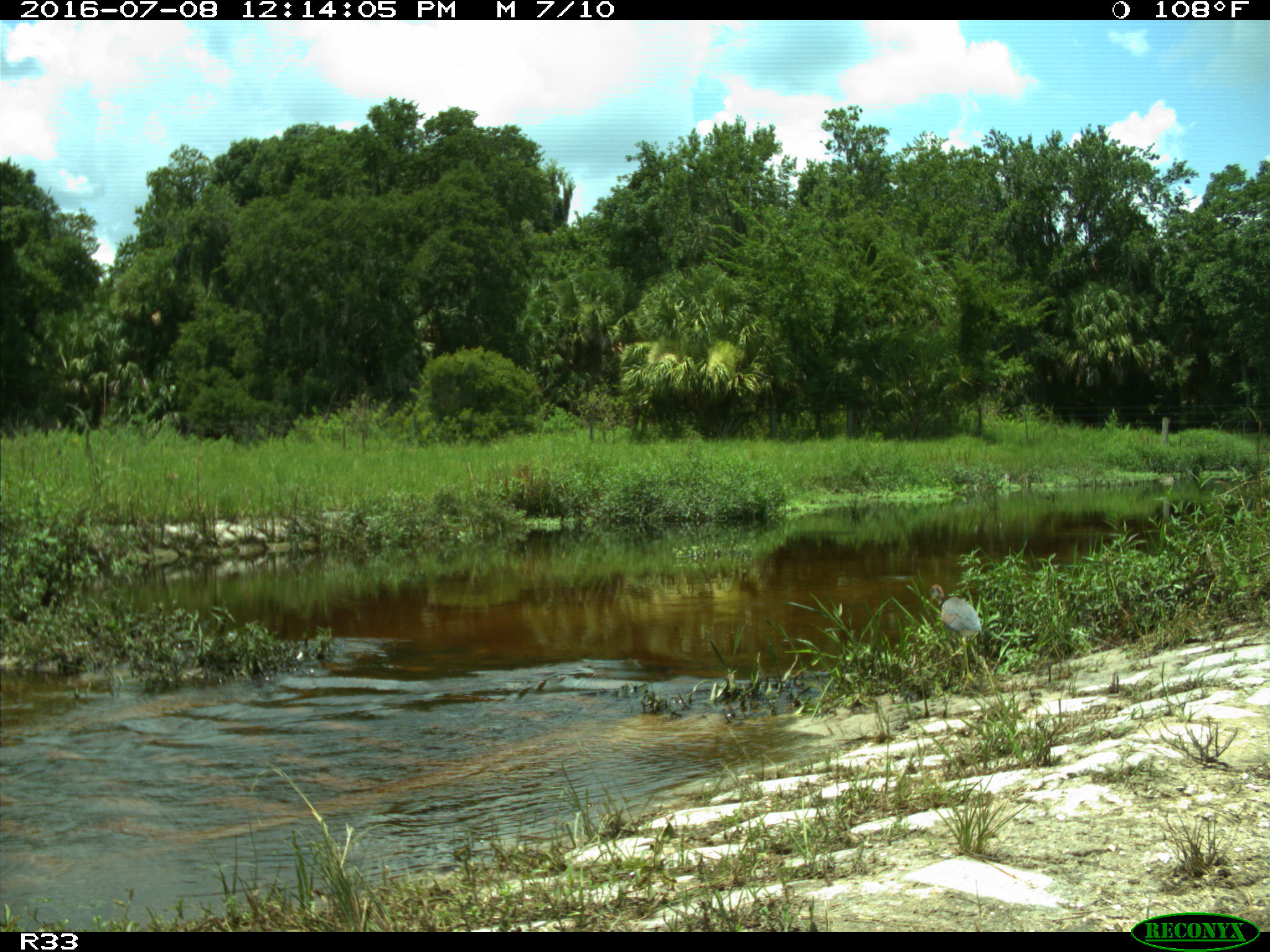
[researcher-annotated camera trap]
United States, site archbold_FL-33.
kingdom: Animalia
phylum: Chordata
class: Aves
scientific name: Aves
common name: birds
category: unidentified bird